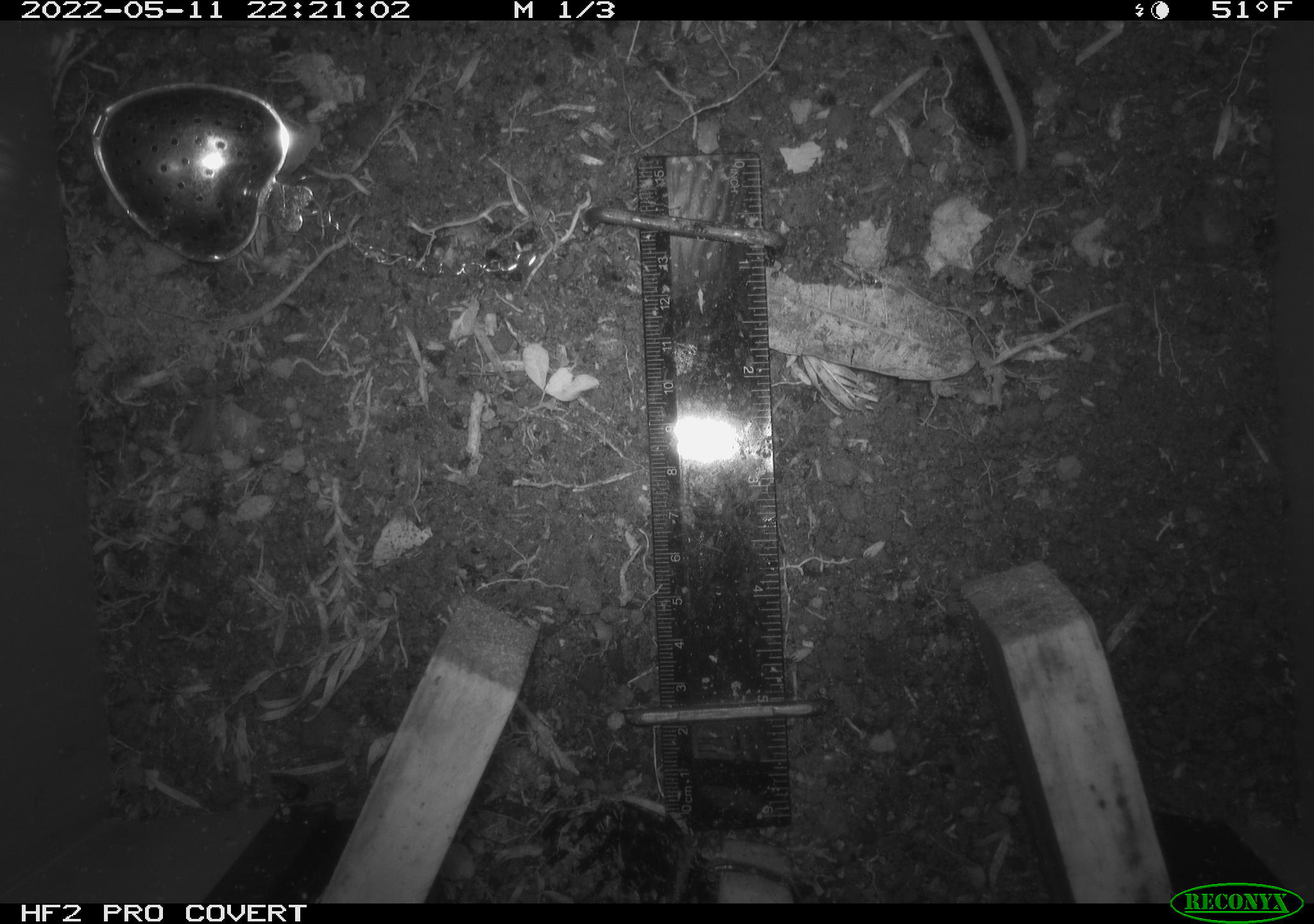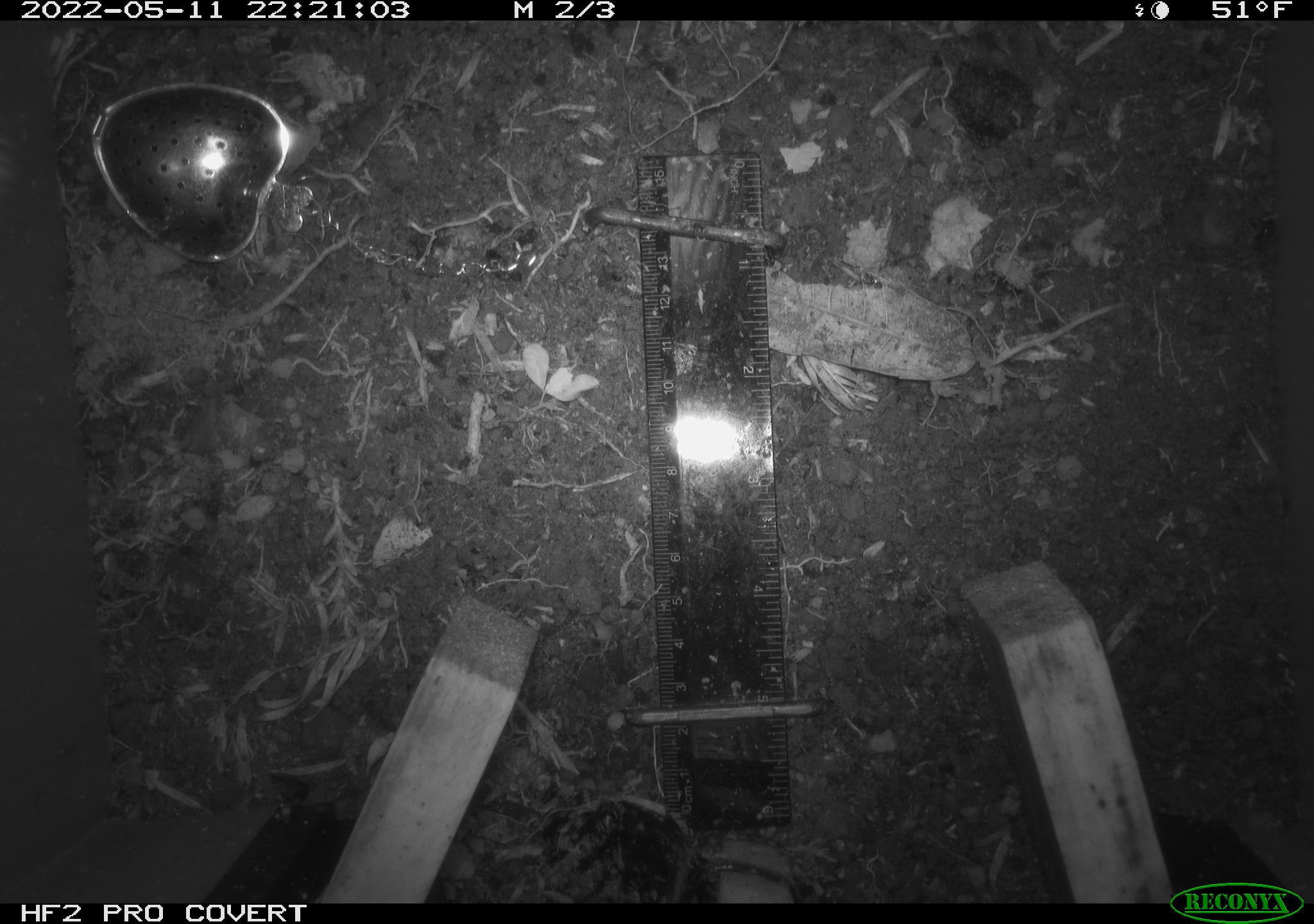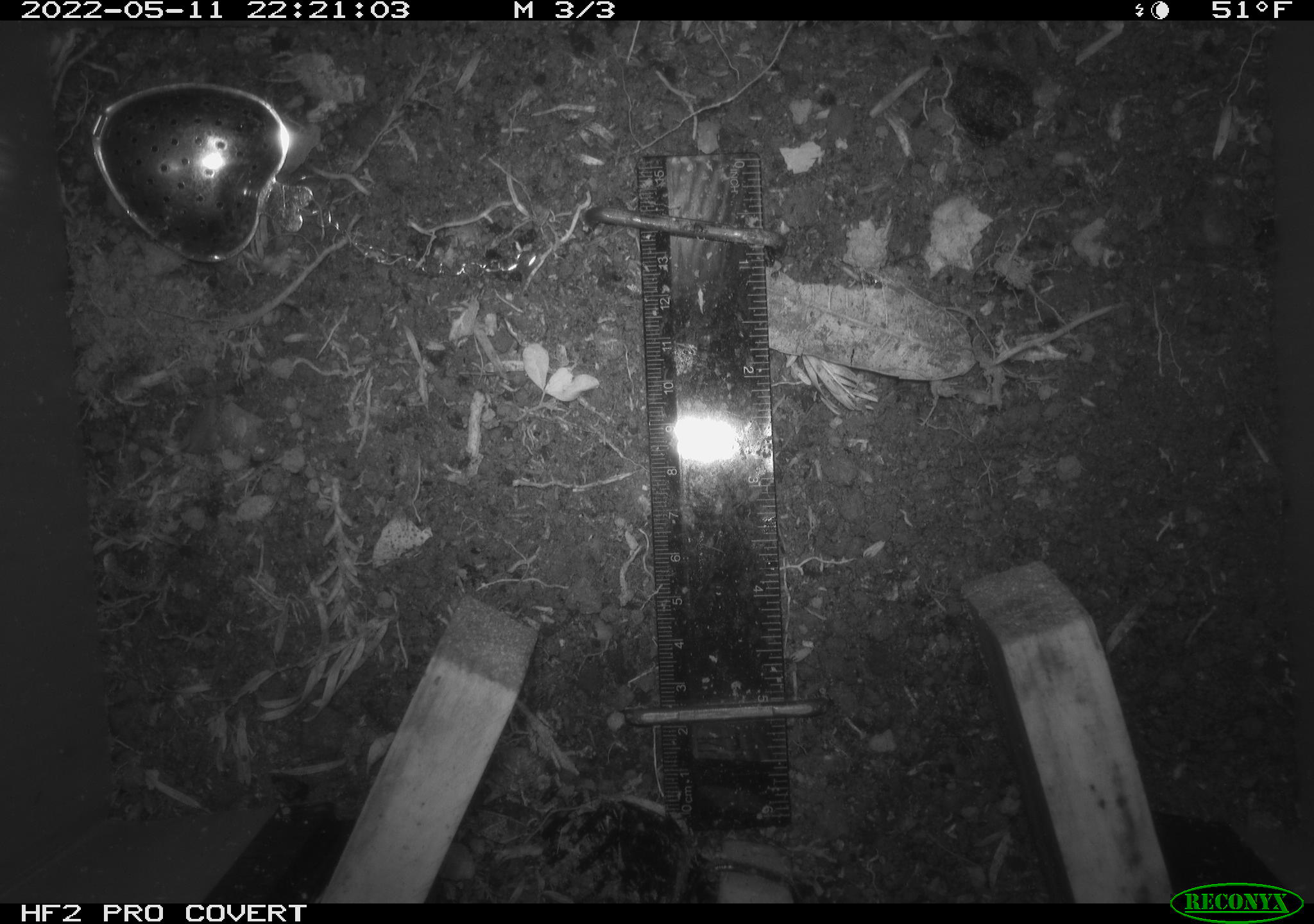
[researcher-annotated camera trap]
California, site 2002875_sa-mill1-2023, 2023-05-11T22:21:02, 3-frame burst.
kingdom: Animalia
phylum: Chordata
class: Mammalia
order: Rodentia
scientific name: Rodentia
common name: mouse species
Mouse species (Rodentia).